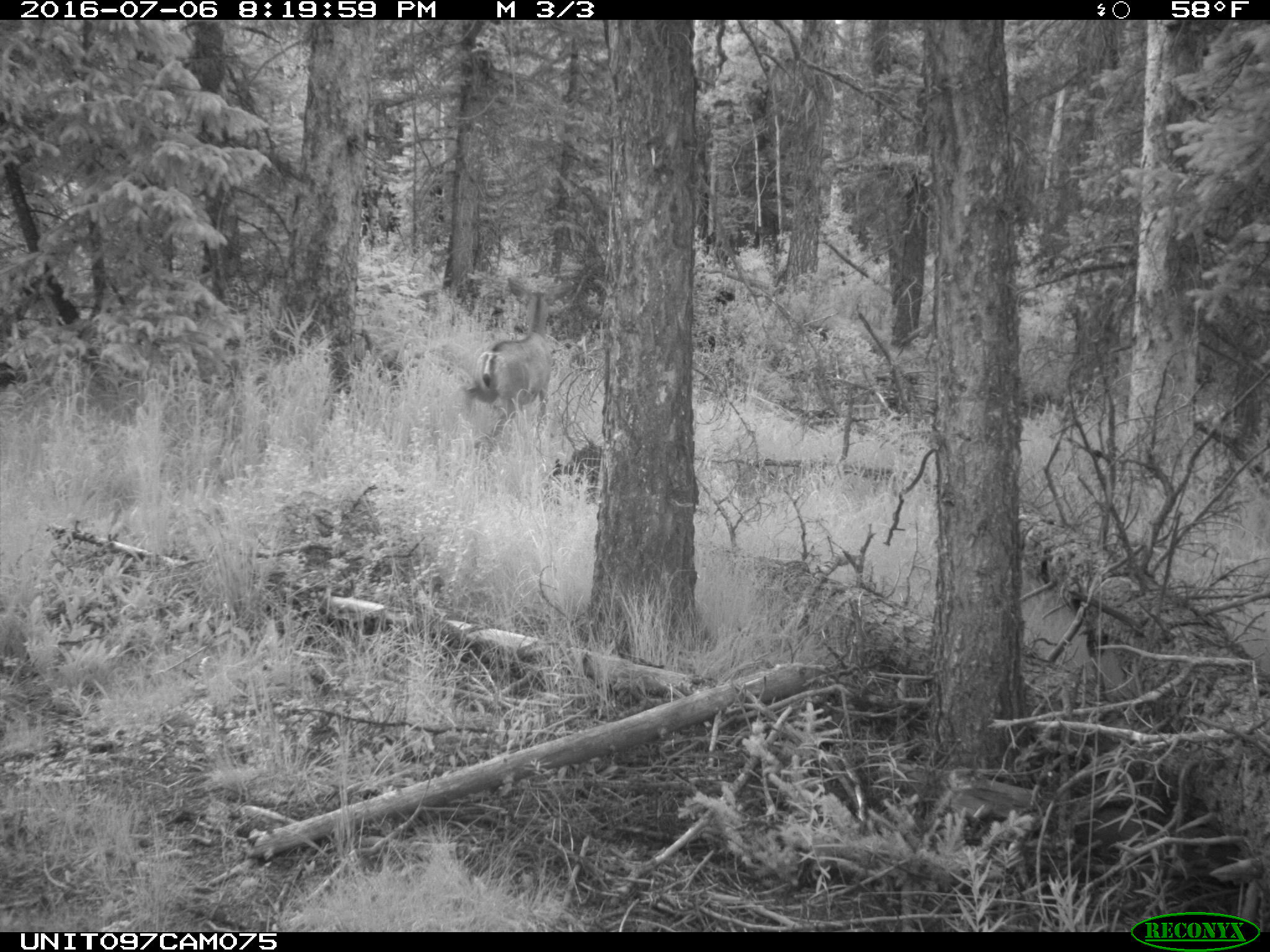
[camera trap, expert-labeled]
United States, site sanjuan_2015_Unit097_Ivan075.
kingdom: Animalia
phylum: Chordata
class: Mammalia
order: Artiodactyla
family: Cervidae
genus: Odocoileus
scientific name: Odocoileus hemionus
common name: mule deer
Odocoileus hemionus (mule deer).